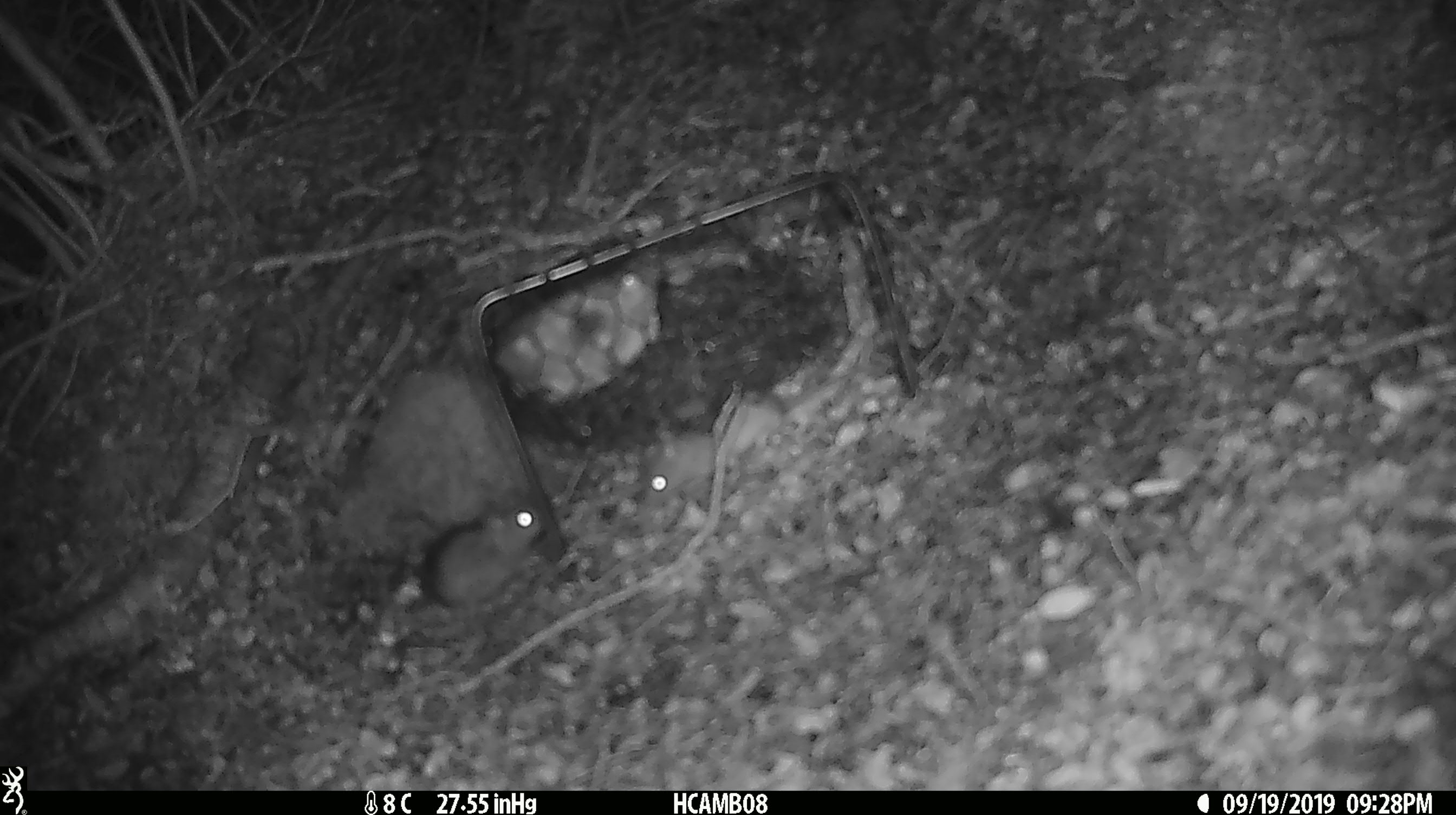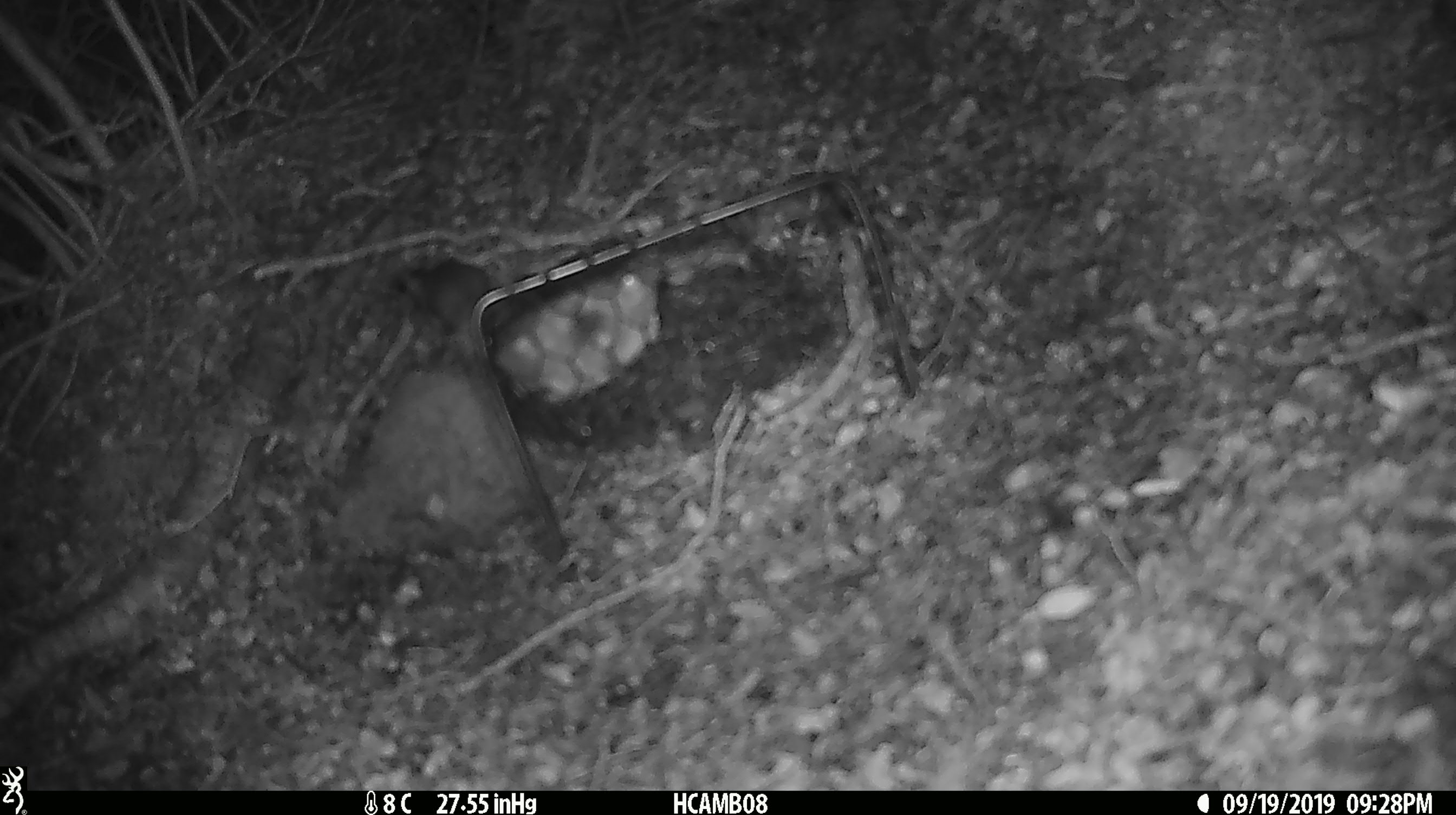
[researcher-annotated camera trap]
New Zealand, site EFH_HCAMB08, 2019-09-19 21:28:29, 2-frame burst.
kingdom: Animalia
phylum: Chordata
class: Mammalia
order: Rodentia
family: Muridae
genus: Mus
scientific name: Mus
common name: mouse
Mouse (Mus).